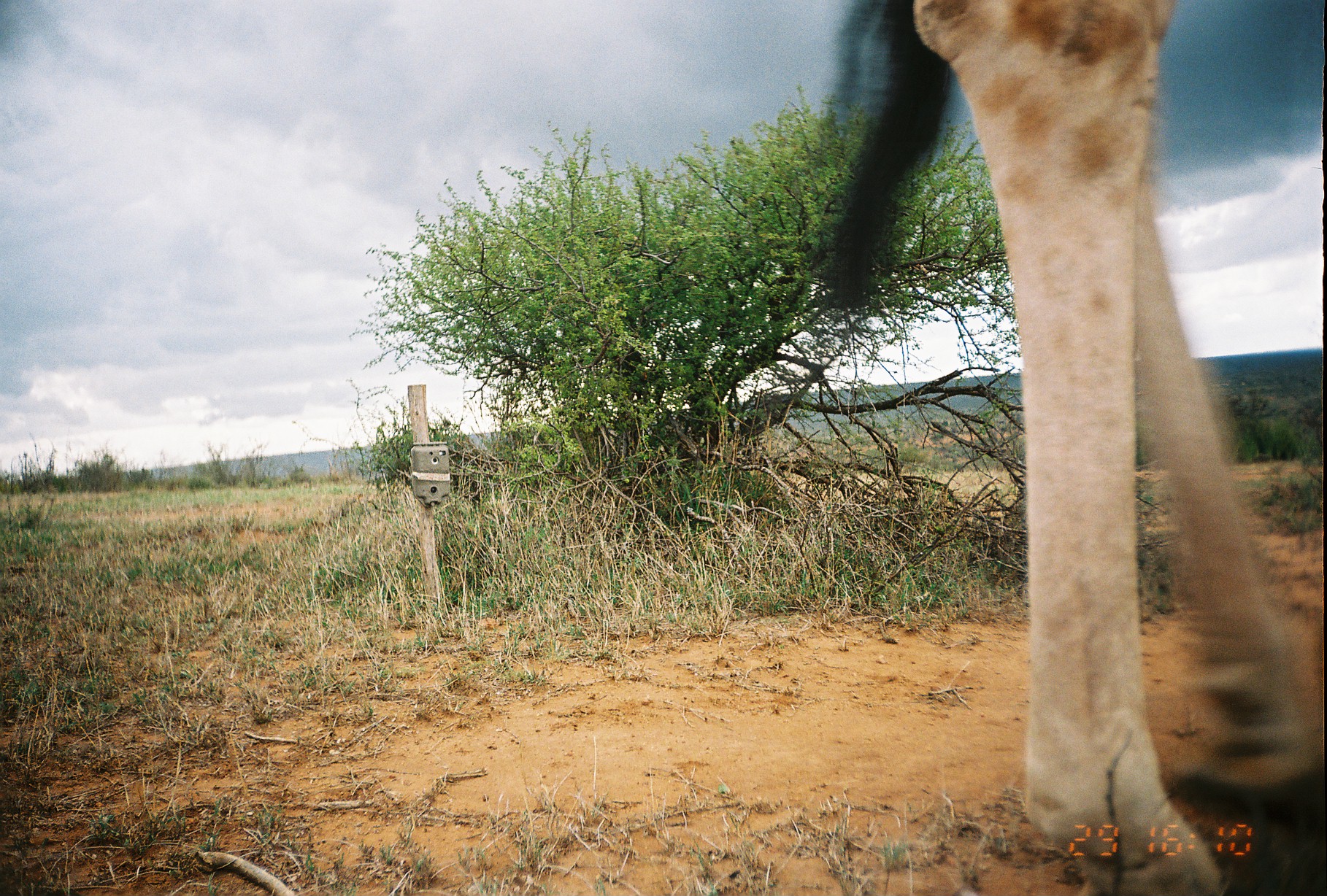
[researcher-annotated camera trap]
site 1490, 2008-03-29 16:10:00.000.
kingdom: Animalia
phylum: Chordata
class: Mammalia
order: Artiodactyla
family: Giraffidae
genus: Giraffa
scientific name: Giraffa camelopardalis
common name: giraffe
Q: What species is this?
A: Giraffa camelopardalis (giraffe).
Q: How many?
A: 1.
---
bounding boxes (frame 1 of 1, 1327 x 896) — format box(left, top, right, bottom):
giraffa camelopardalis: box(793, 0, 1321, 889)